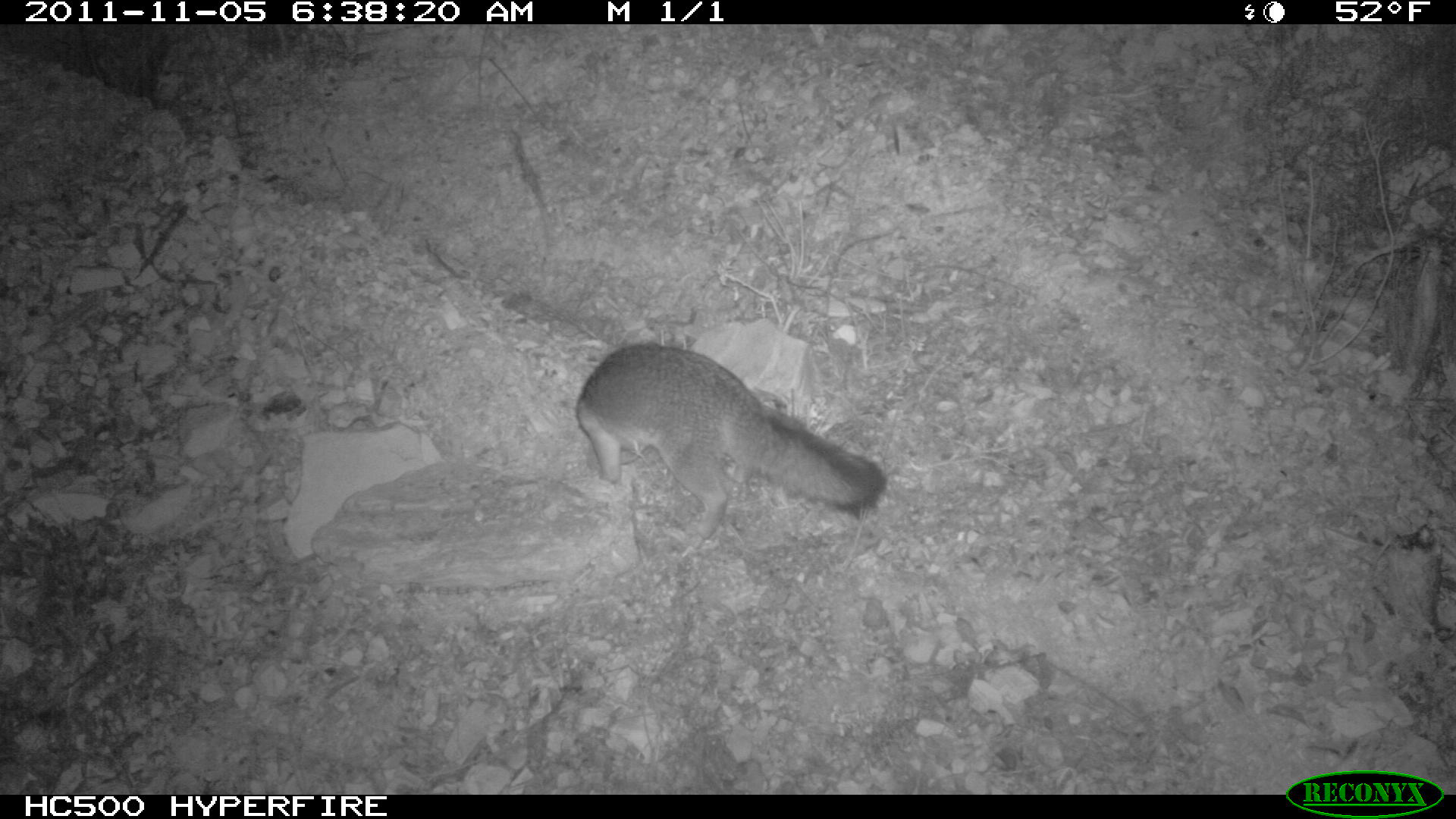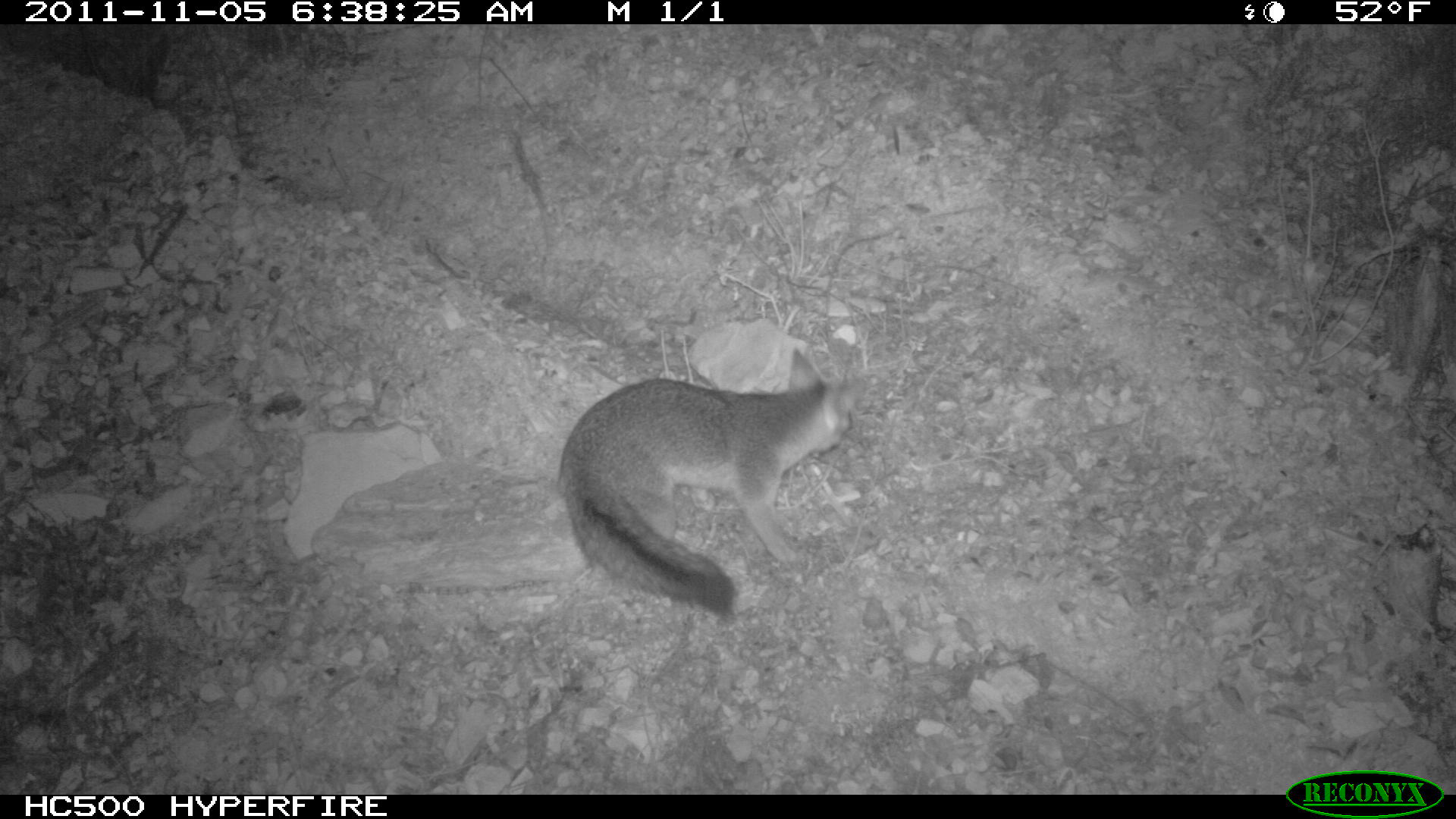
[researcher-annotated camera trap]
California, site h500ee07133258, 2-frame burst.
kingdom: Animalia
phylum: Chordata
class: Mammalia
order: Carnivora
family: Canidae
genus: Urocyon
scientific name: Urocyon littoralis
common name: island fox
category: fox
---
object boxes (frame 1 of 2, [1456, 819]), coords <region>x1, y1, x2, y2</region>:
fox: <region>575, 341, 888, 539</region>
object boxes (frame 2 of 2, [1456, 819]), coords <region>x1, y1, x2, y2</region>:
fox: <region>560, 348, 871, 614</region>